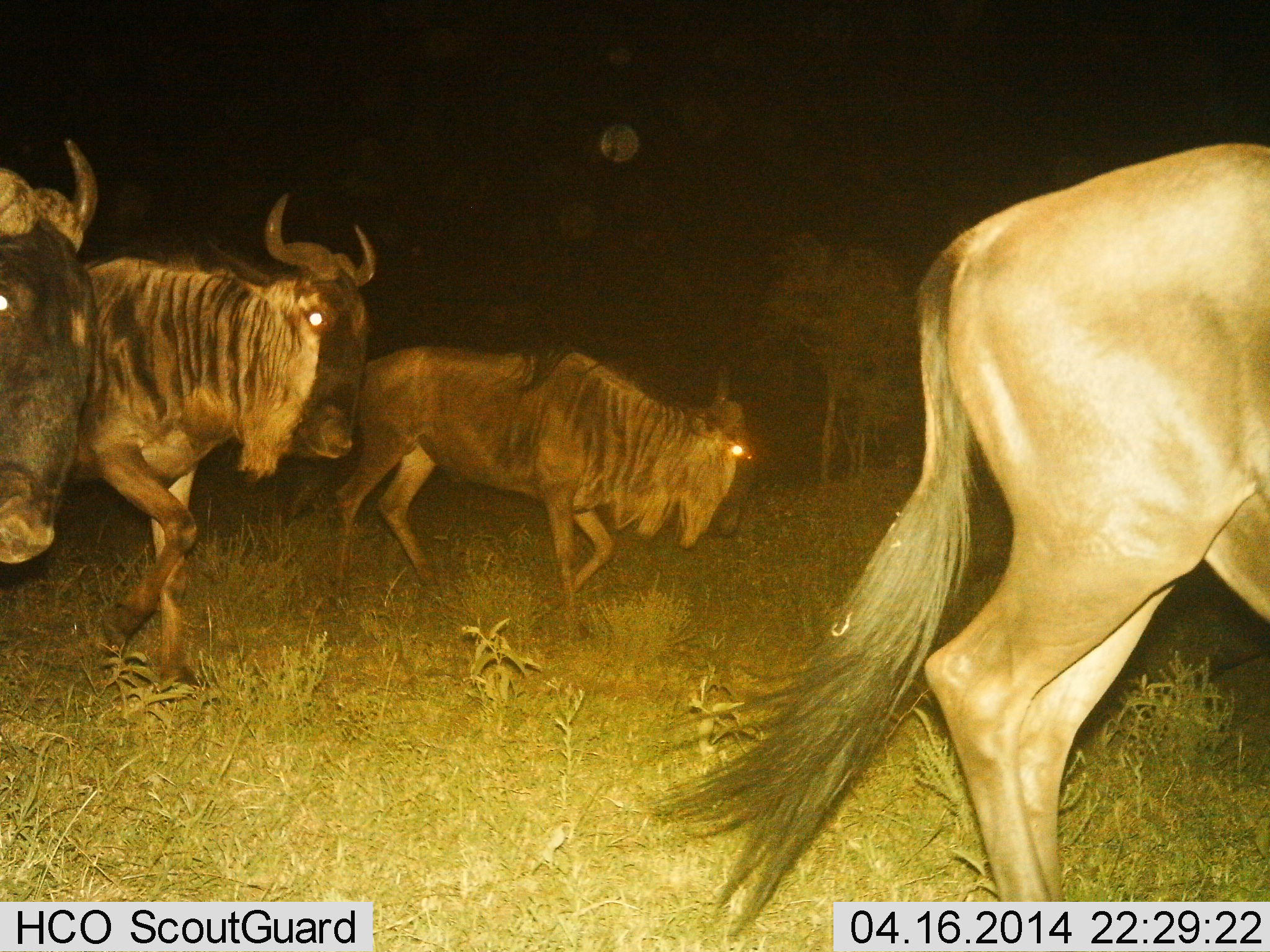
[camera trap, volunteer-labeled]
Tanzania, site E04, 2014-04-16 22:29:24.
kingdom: Animalia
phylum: Chordata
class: Mammalia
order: Artiodactyla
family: Bovidae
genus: Connochaetes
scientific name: Connochaetes taurinus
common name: blue wildebeest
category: wildebeest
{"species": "wildebeest (blue wildebeest) (Connochaetes taurinus)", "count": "4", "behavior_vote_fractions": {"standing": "10%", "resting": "0%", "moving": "100%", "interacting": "0%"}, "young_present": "0%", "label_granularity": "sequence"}